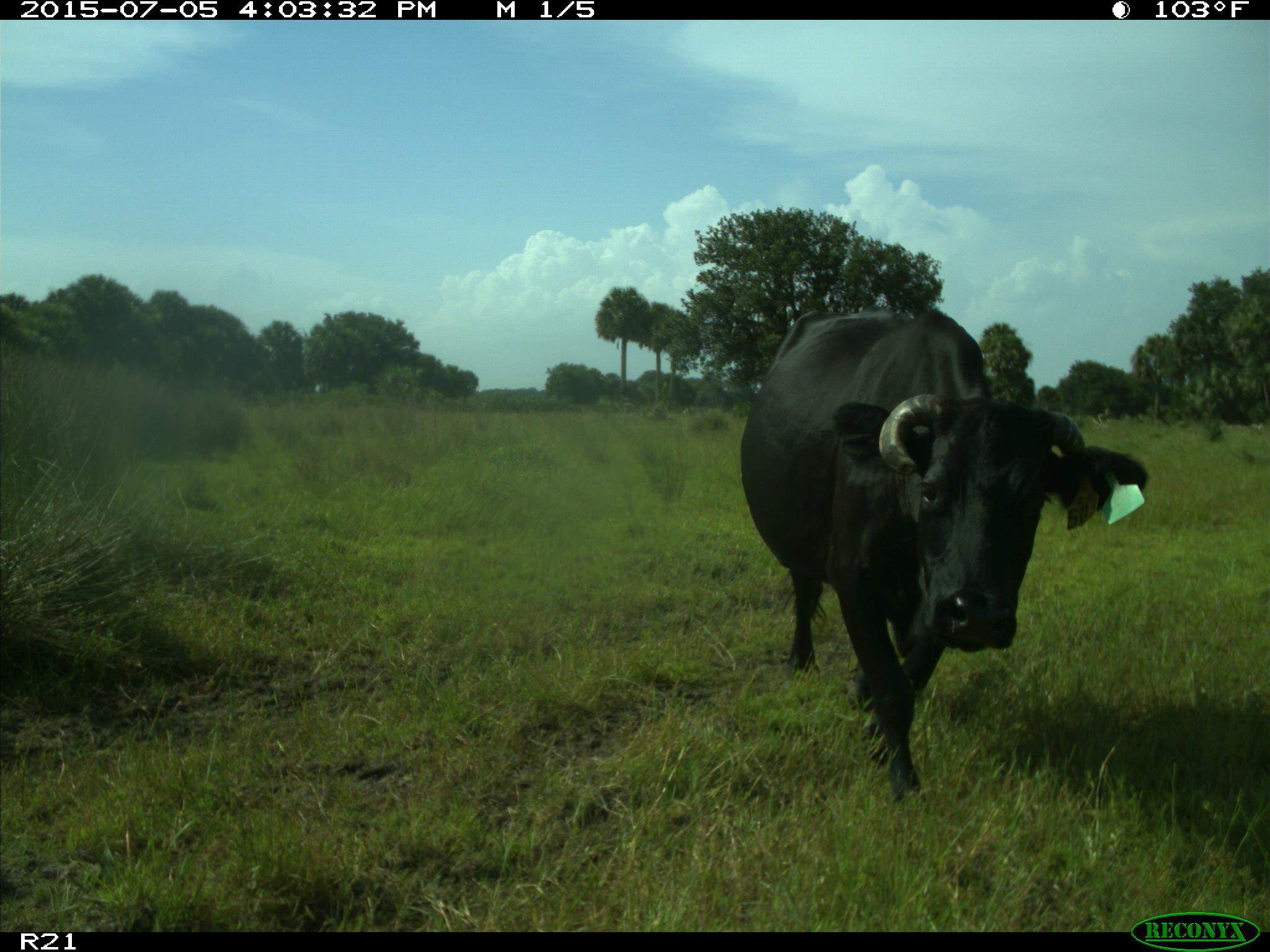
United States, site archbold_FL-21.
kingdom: Animalia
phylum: Chordata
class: Mammalia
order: Artiodactyla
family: Bovidae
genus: Bos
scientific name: Bos taurus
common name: domestic cow